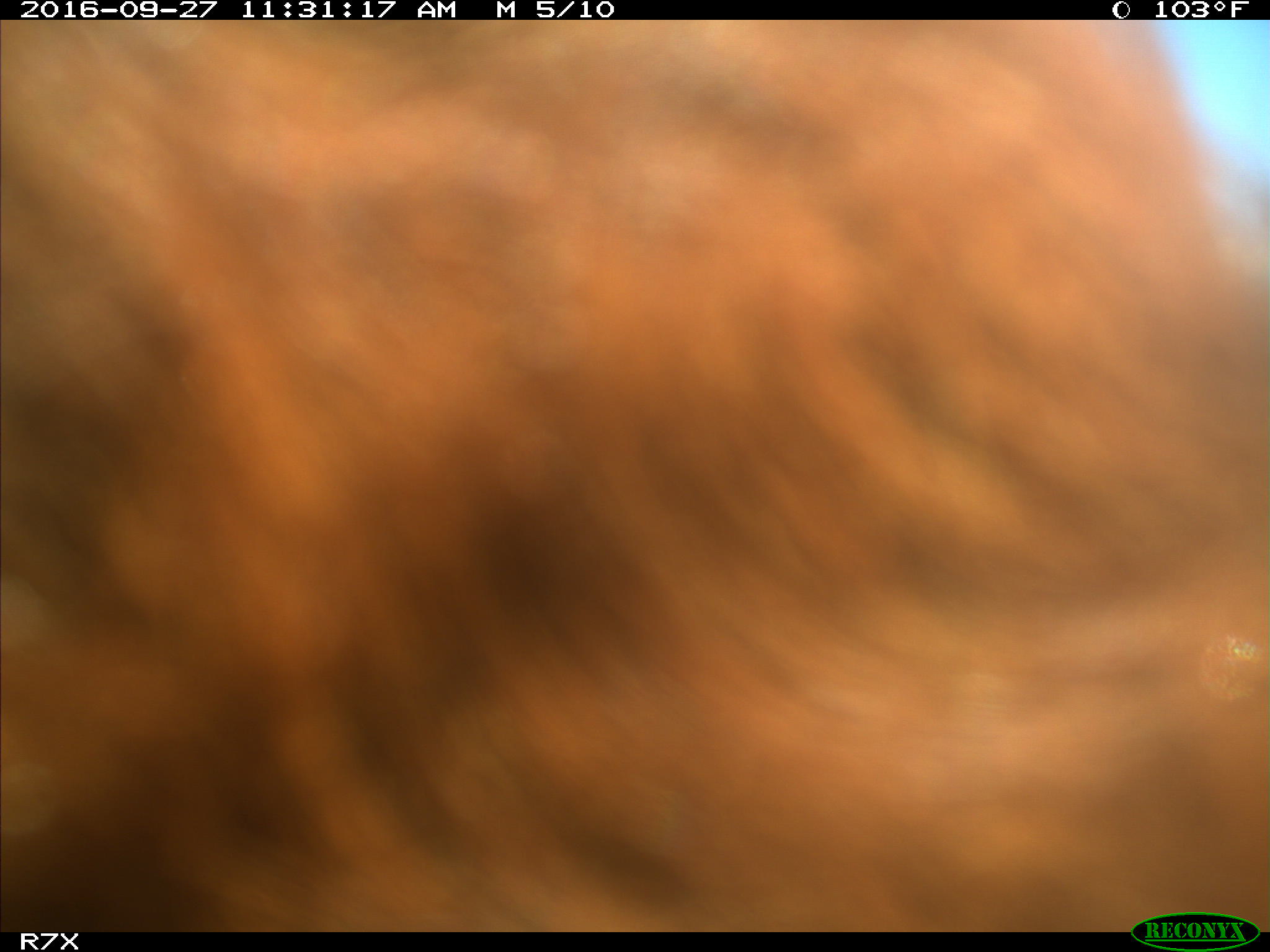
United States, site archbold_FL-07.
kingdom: Animalia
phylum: Chordata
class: Mammalia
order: Artiodactyla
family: Bovidae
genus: Bos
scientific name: Bos taurus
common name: domestic cow